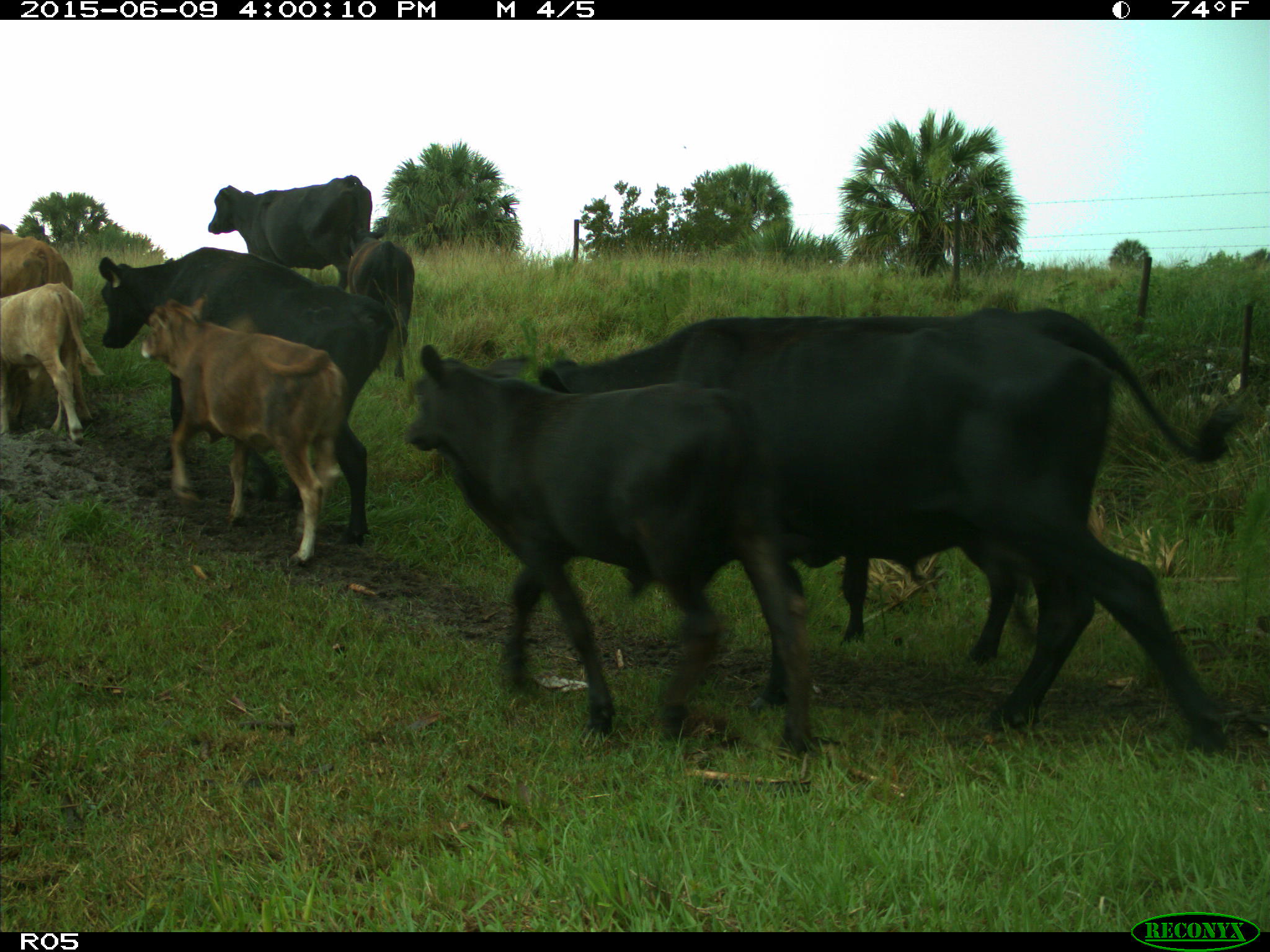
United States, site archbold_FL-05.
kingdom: Animalia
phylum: Chordata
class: Mammalia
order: Artiodactyla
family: Bovidae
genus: Bos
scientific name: Bos taurus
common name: domestic cow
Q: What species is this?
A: Bos taurus (domestic cow).